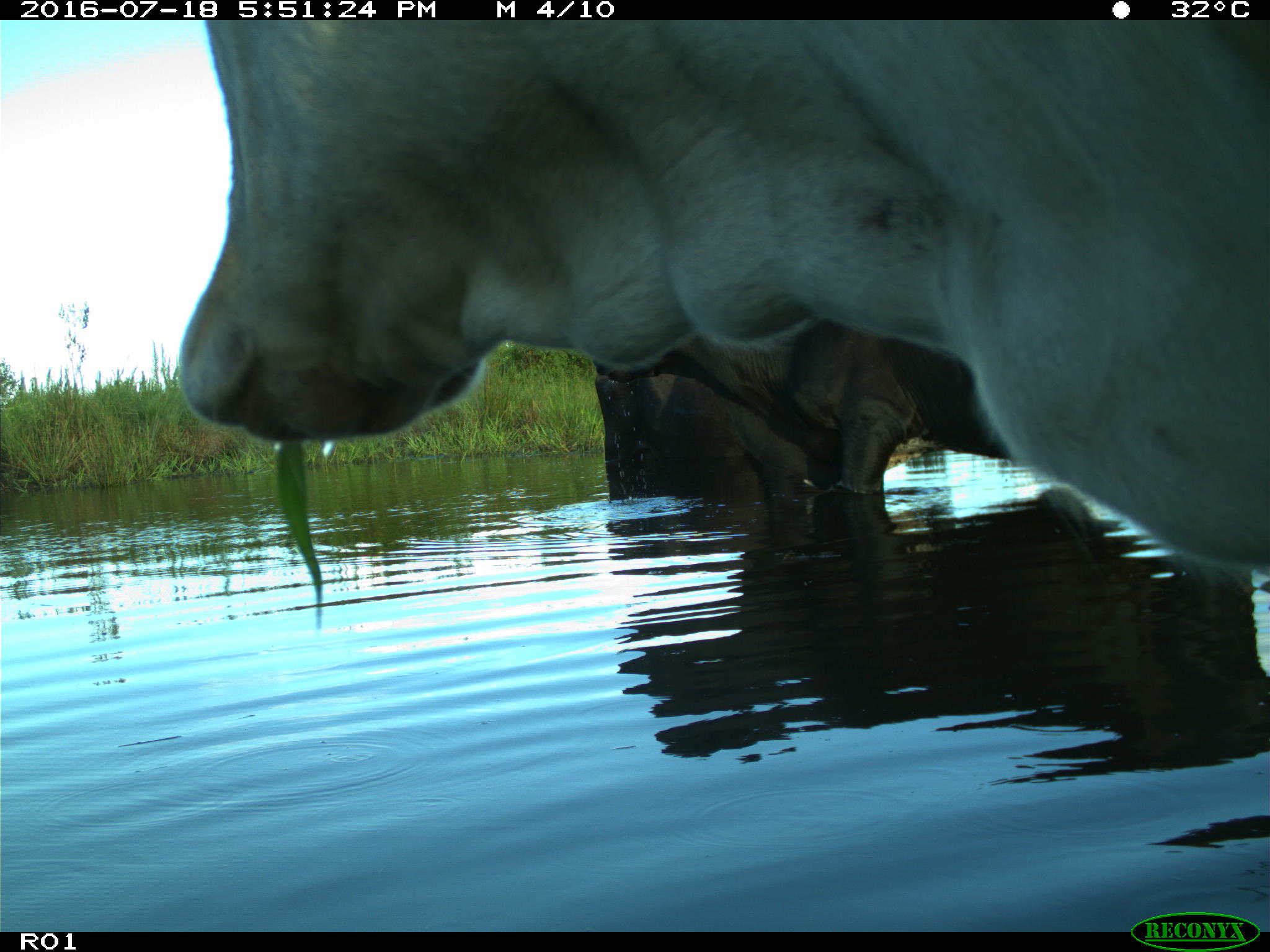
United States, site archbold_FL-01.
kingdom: Animalia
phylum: Chordata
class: Mammalia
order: Artiodactyla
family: Bovidae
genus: Bos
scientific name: Bos taurus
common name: domestic cow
Bos taurus (domestic cow).